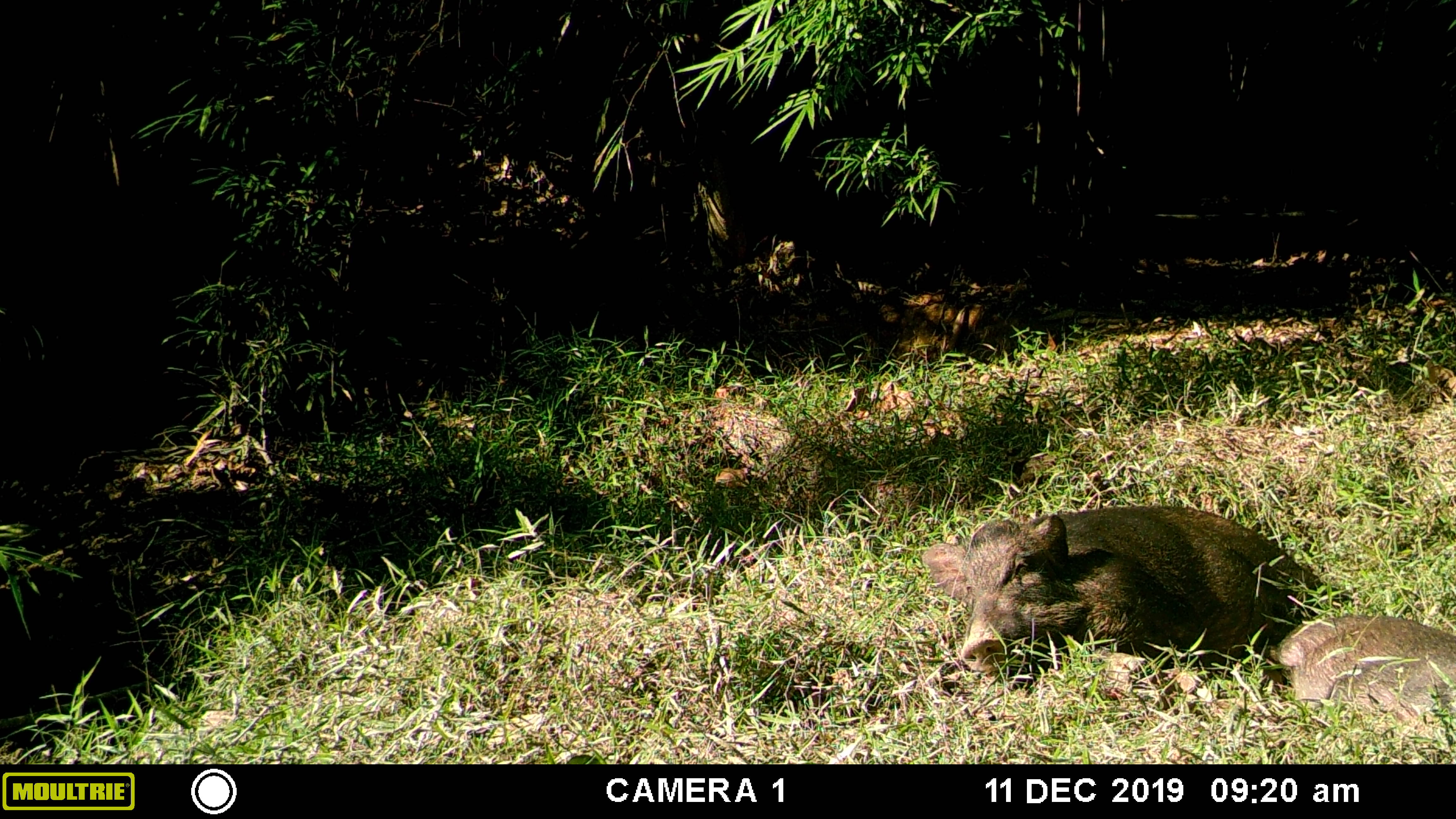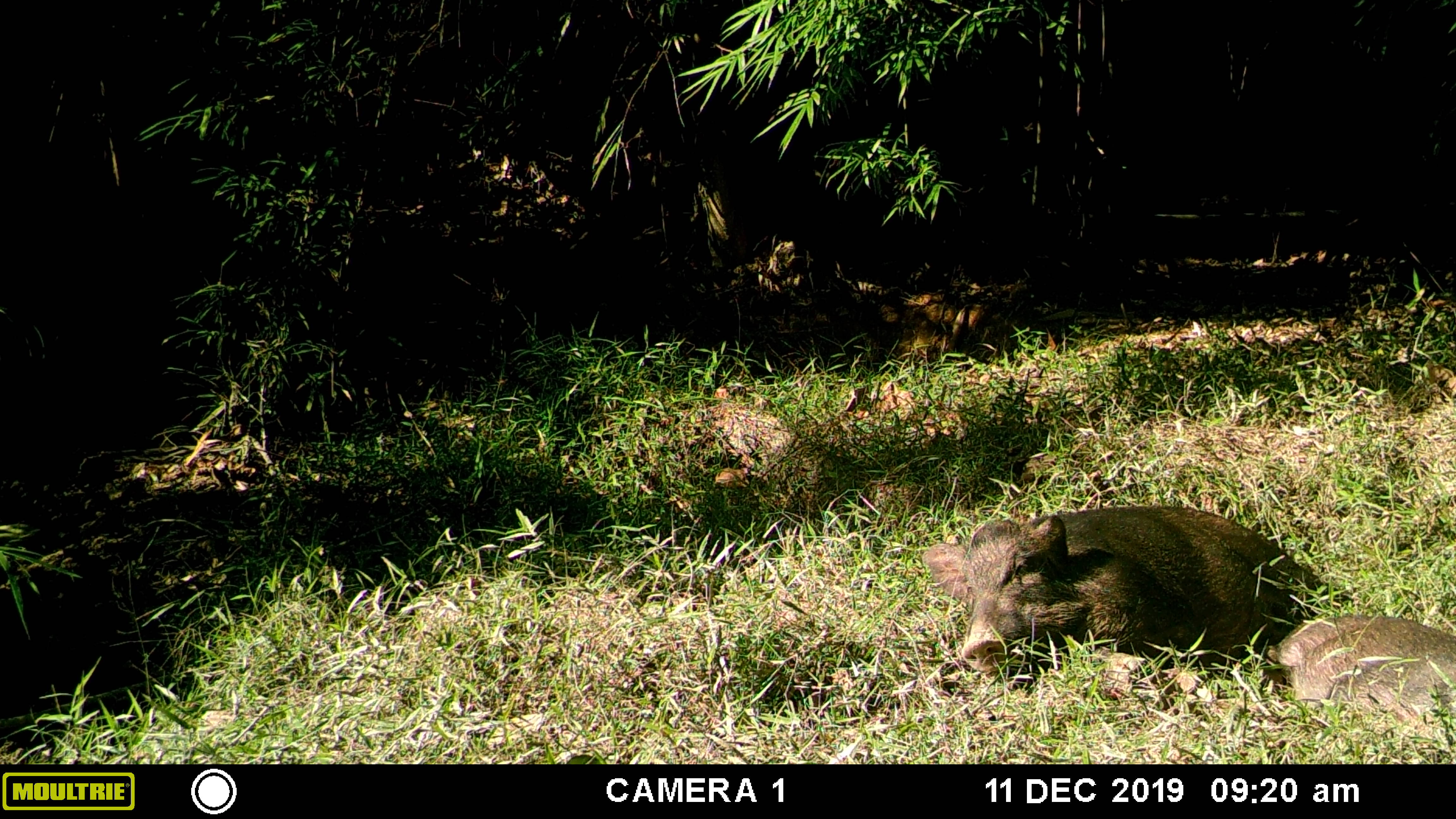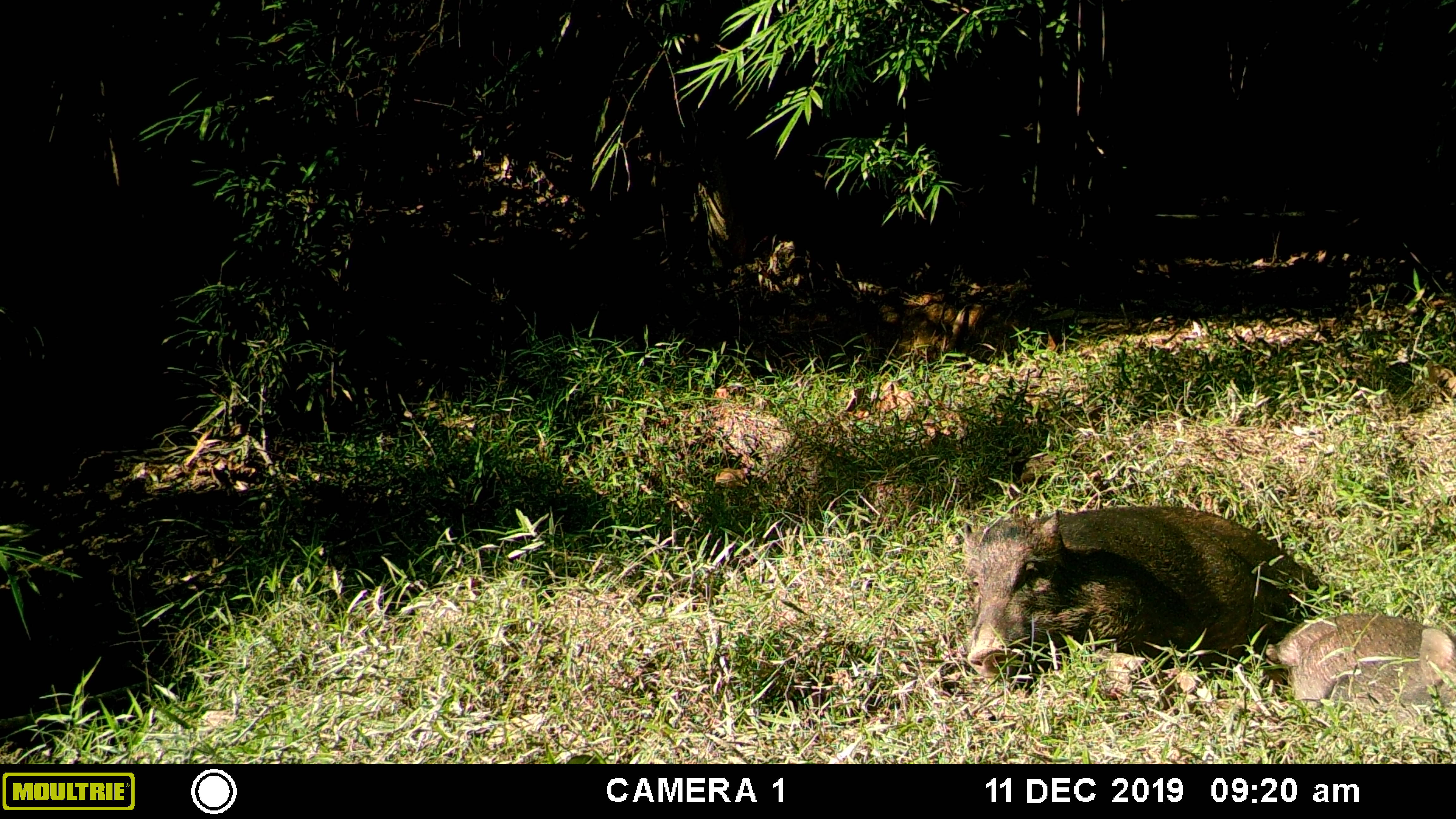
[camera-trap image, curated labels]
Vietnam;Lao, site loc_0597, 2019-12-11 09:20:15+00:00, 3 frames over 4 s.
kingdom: Animalia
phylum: Chordata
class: Mammalia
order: Artiodactyla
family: Suidae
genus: Sus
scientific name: Sus scrofa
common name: eurasian wild pig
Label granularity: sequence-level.